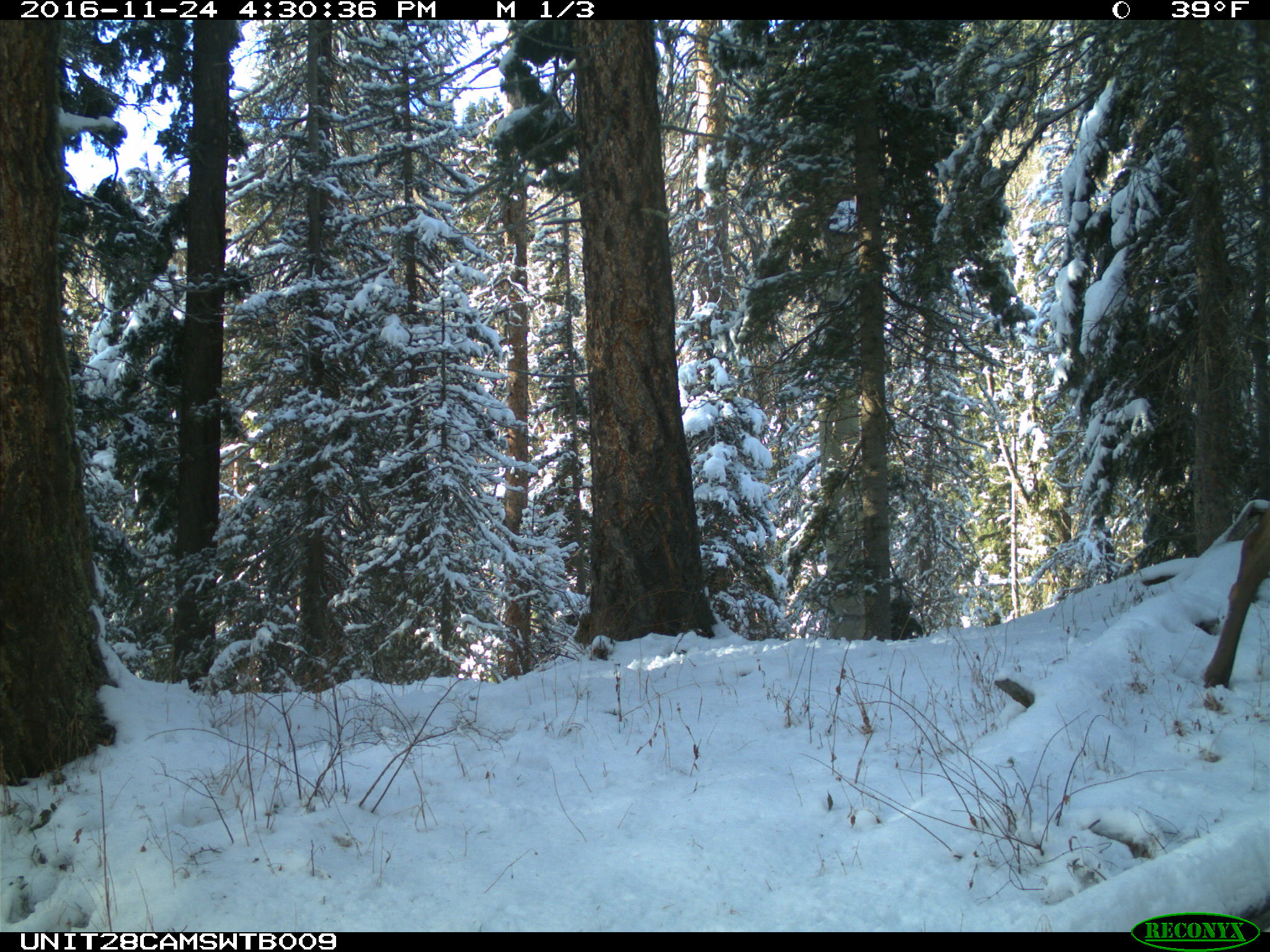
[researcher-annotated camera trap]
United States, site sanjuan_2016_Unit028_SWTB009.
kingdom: Animalia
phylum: Chordata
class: Mammalia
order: Artiodactyla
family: Cervidae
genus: Cervus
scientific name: Cervus elaphus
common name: red deer